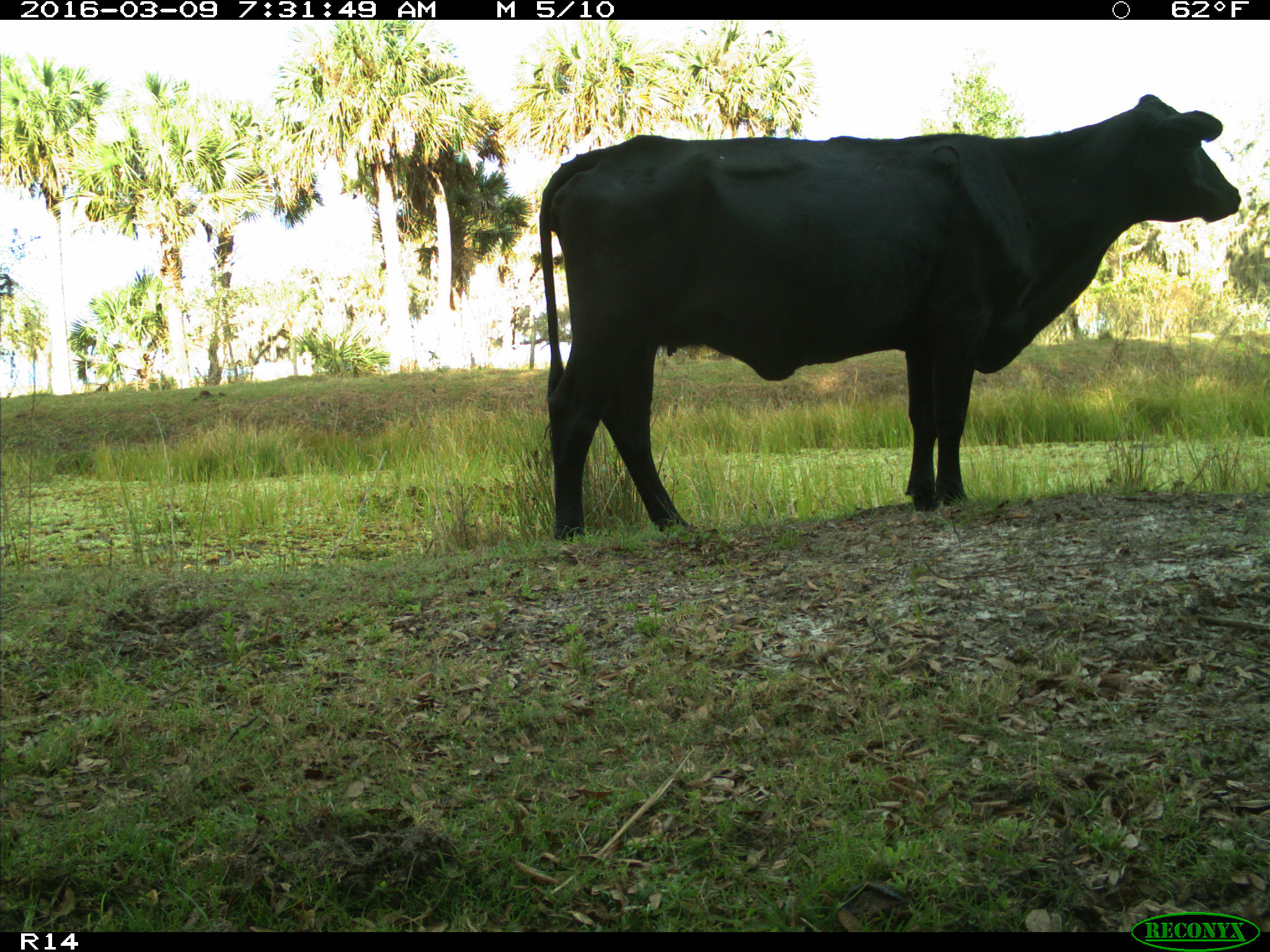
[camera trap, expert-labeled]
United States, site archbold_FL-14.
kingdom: Animalia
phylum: Chordata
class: Mammalia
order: Artiodactyla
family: Bovidae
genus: Bos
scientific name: Bos taurus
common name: domestic cow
Bos taurus (domestic cow).